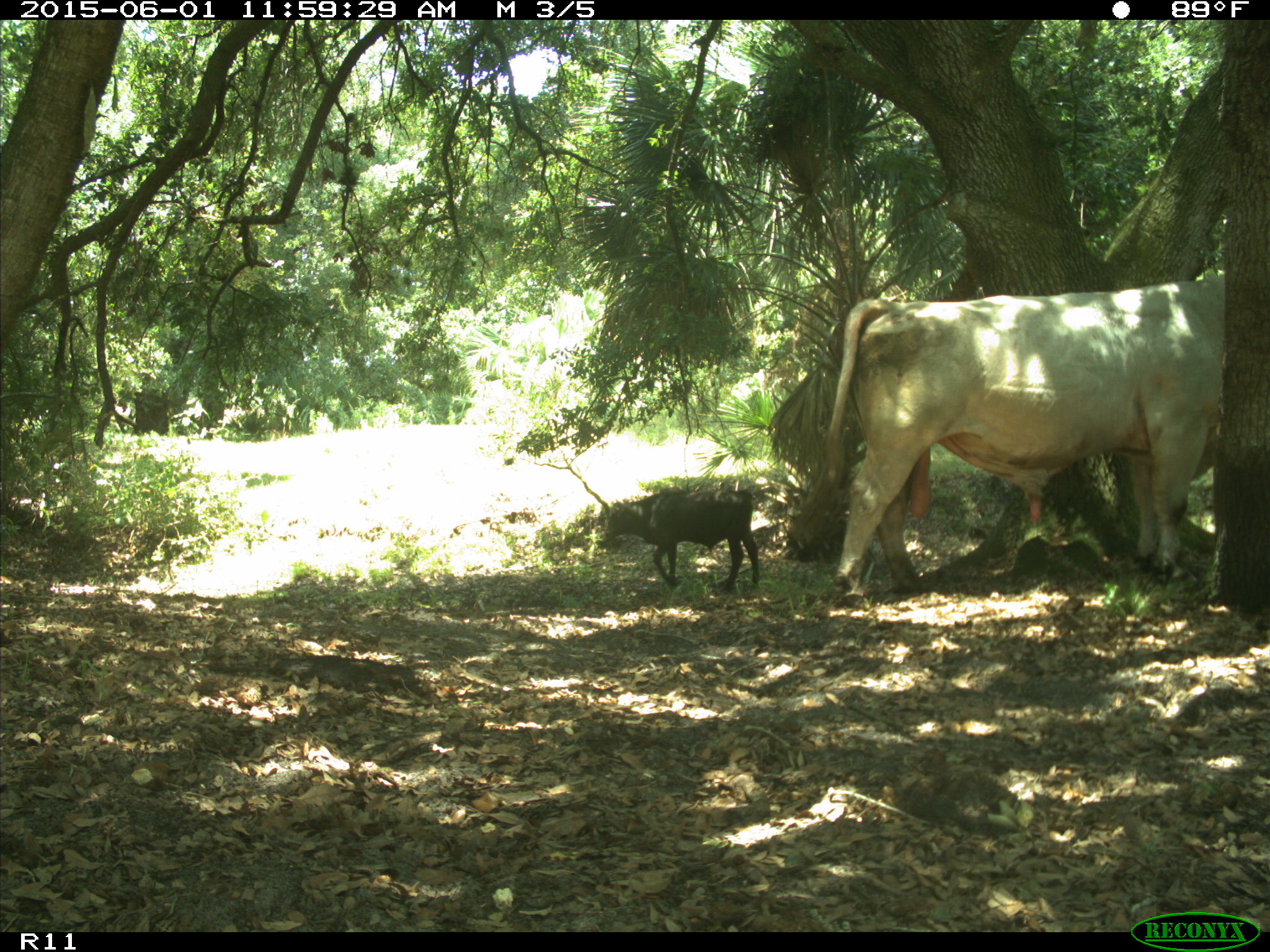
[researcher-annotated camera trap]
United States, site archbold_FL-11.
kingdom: Animalia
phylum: Chordata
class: Mammalia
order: Artiodactyla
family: Bovidae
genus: Bos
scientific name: Bos taurus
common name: domestic cow